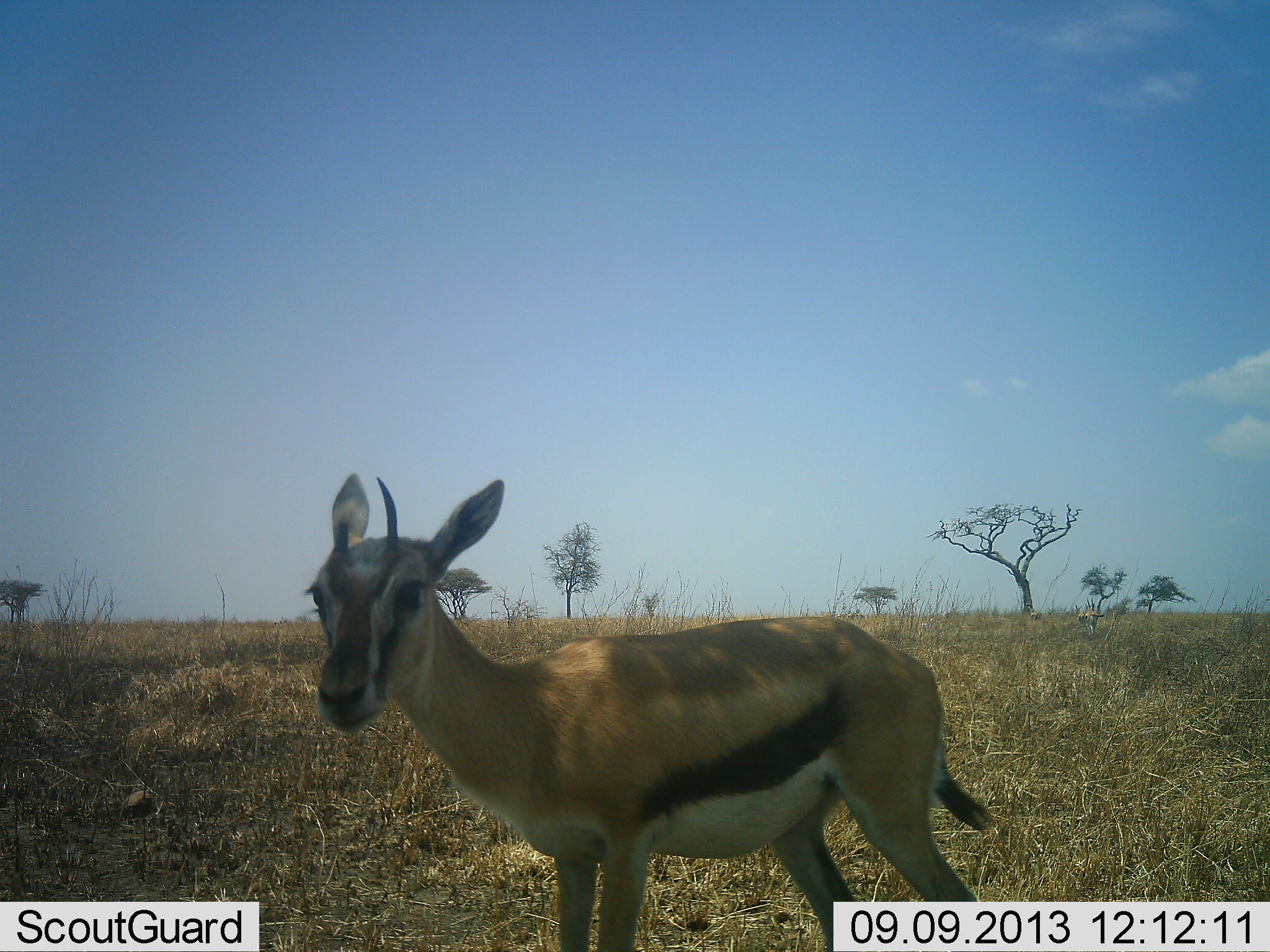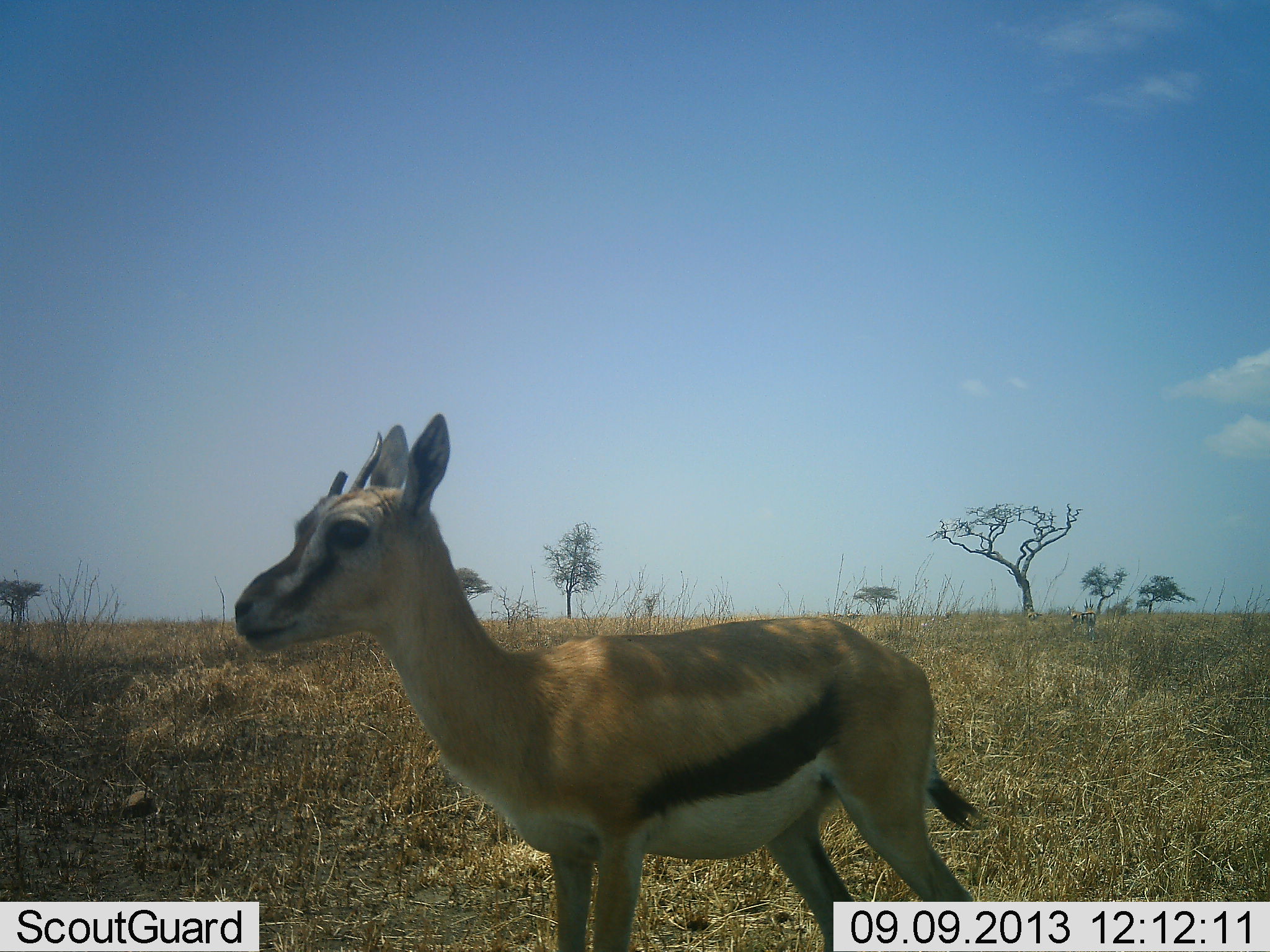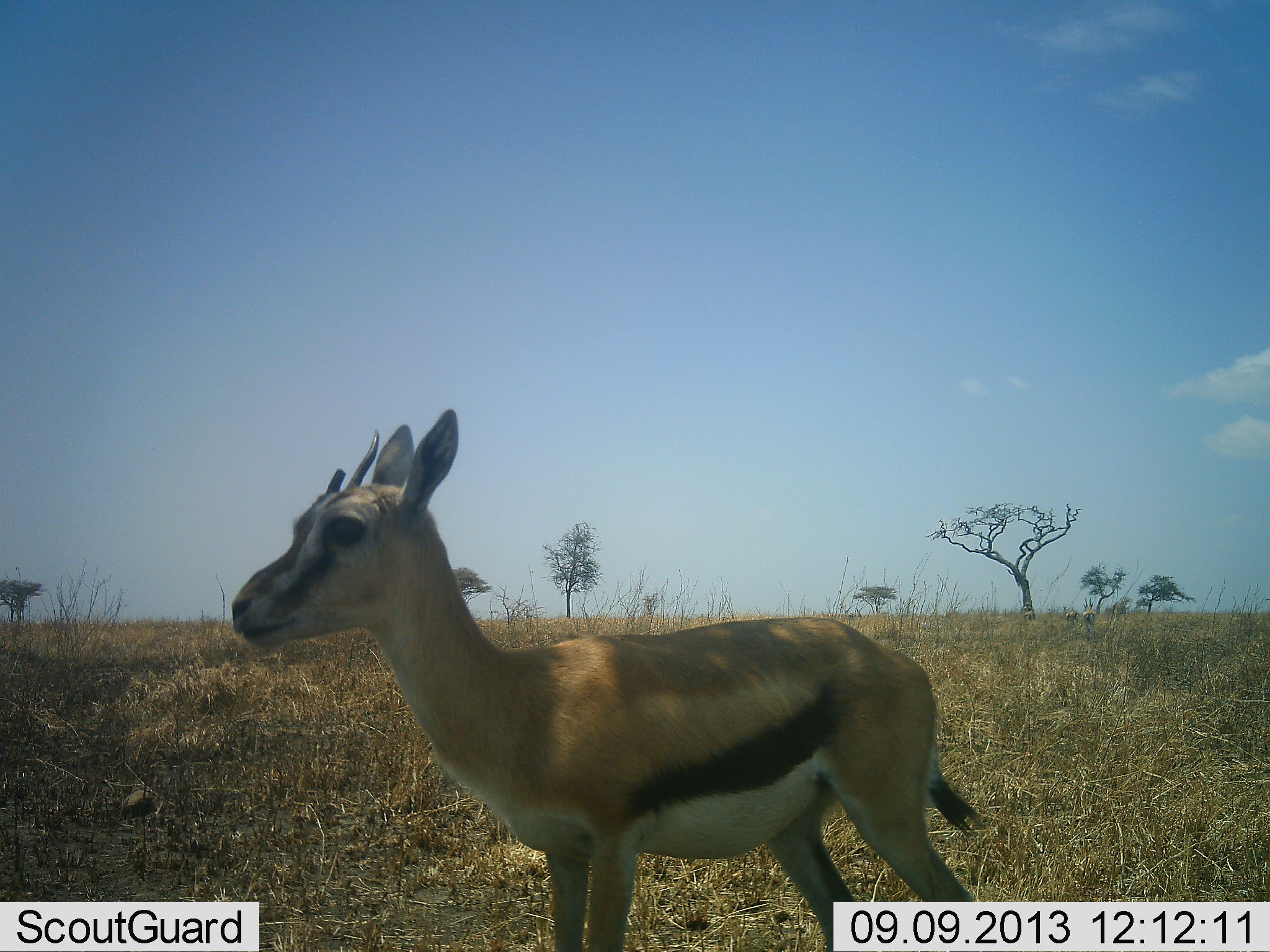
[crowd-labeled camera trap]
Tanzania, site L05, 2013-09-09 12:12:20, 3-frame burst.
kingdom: Animalia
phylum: Chordata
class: Mammalia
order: Artiodactyla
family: Bovidae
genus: Eudorcas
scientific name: Eudorcas thomsonii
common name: thomson's gazelle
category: gazellethomsons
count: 1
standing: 95%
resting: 3%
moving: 7%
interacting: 0%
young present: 10%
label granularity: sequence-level